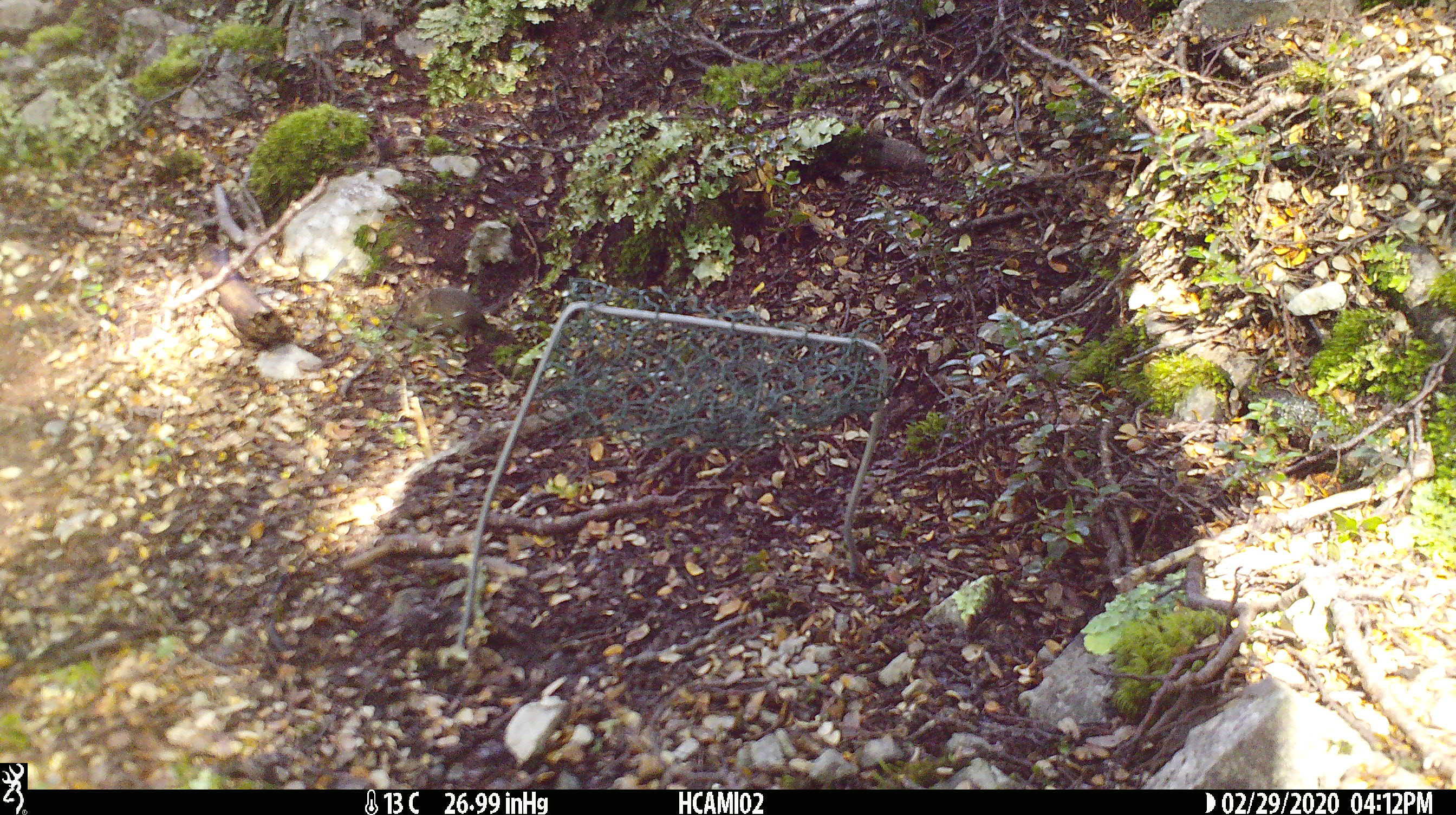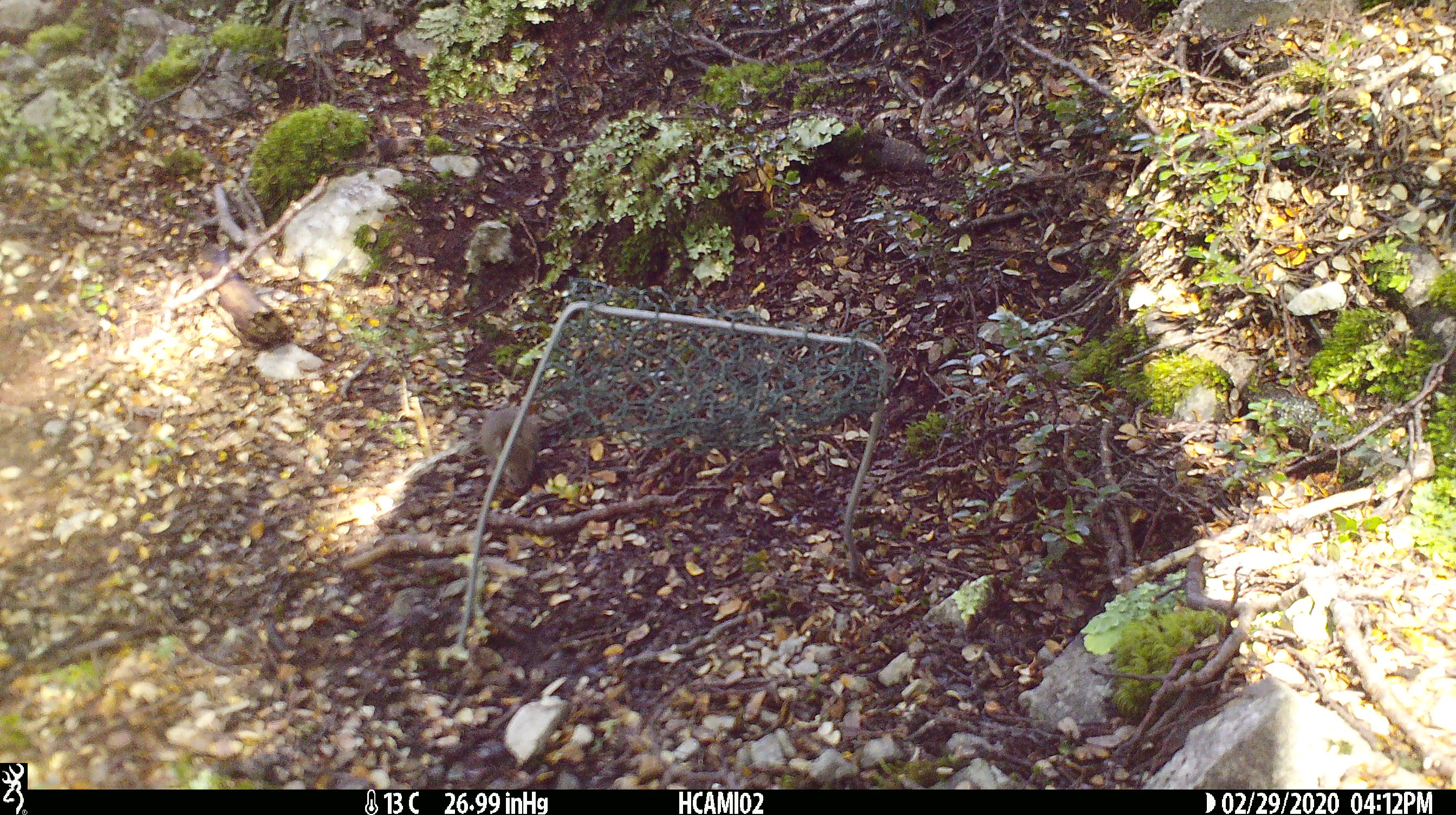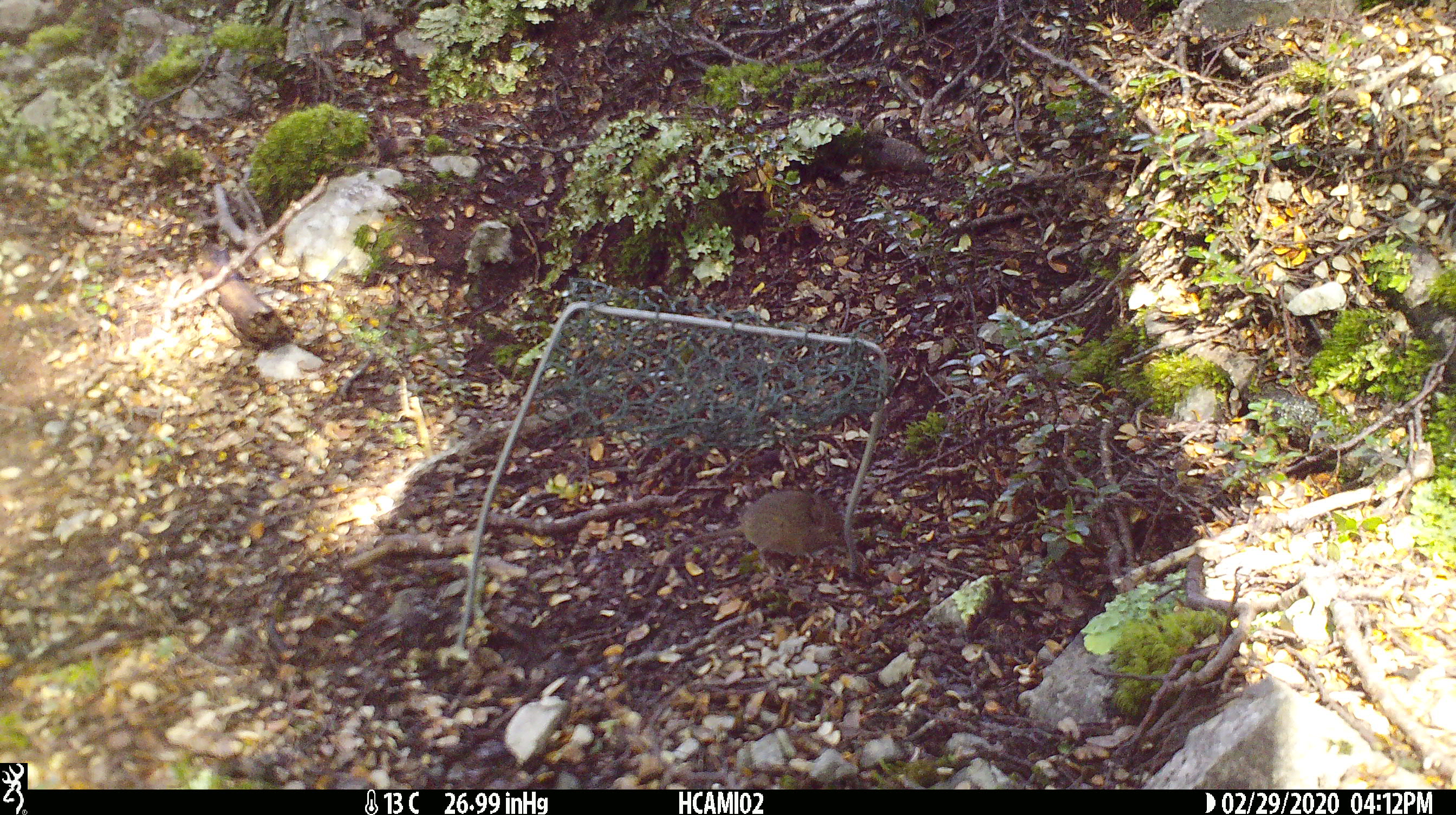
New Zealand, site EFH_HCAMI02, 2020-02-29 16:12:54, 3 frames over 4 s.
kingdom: Animalia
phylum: Chordata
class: Mammalia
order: Rodentia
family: Muridae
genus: Mus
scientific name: Mus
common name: mouse